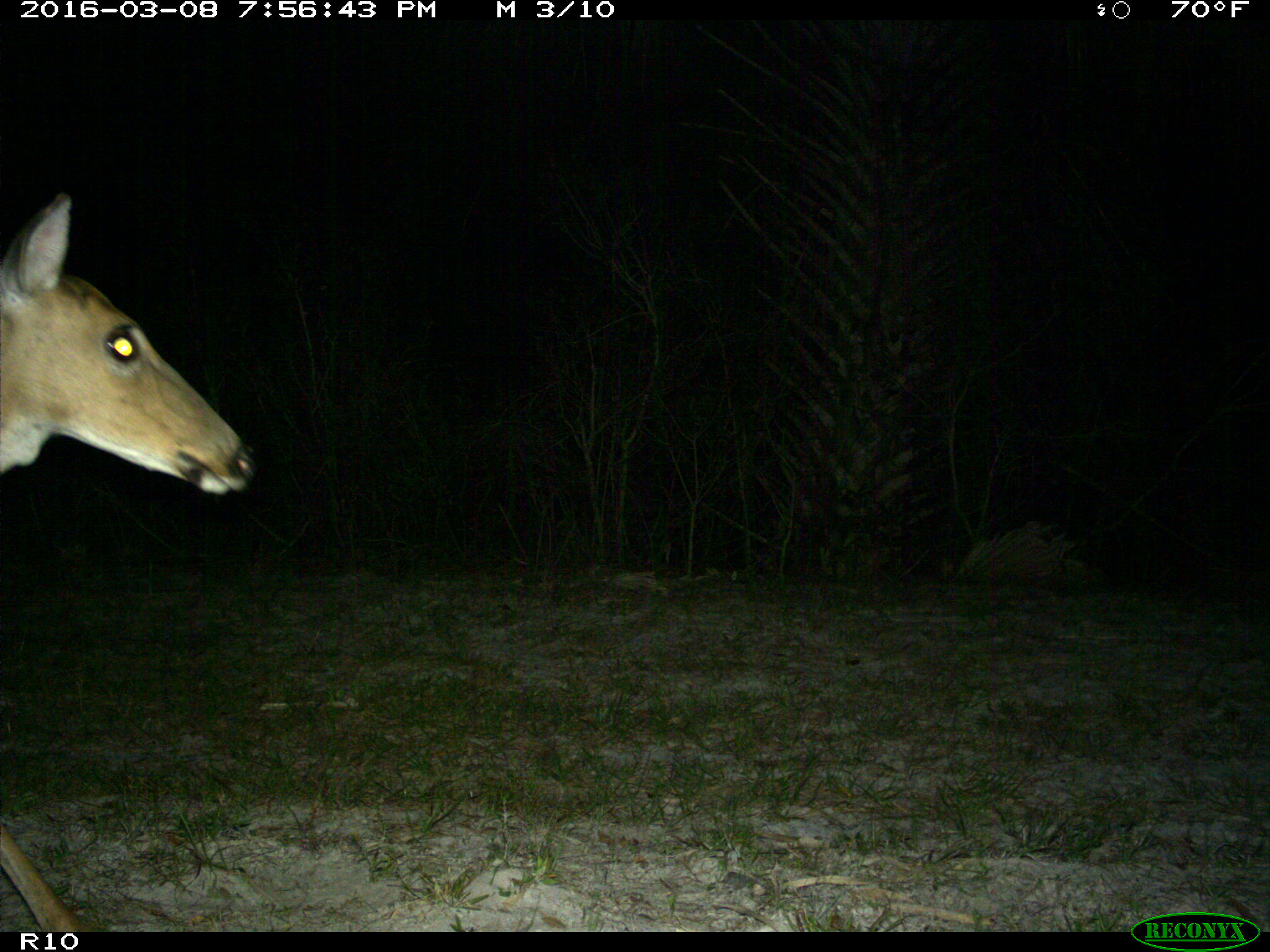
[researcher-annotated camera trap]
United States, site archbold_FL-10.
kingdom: Animalia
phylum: Chordata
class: Mammalia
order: Artiodactyla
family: Cervidae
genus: Odocoileus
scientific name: Odocoileus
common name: deer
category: unidentified deer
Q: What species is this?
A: Unidentified deer (deer) (Odocoileus).